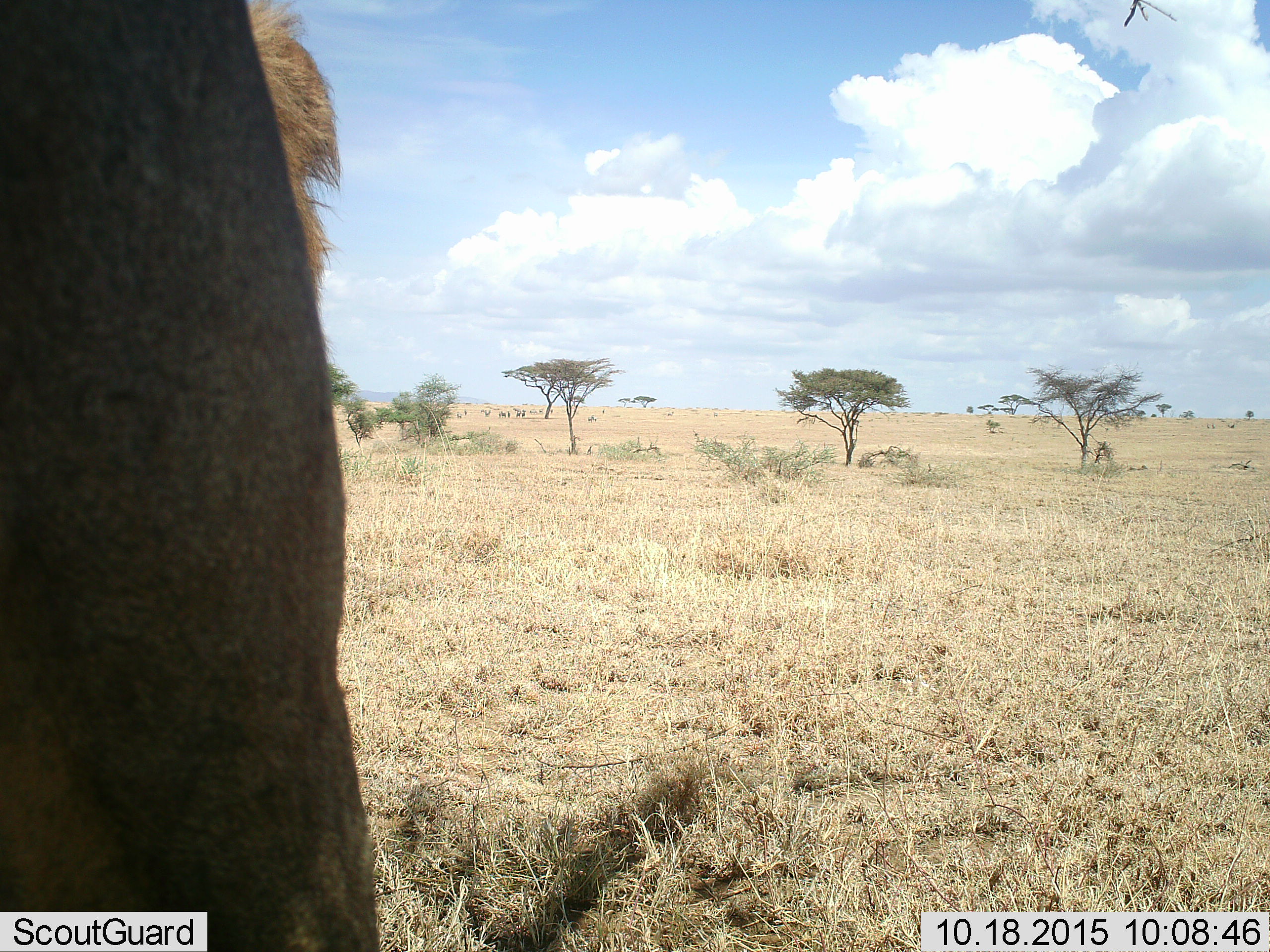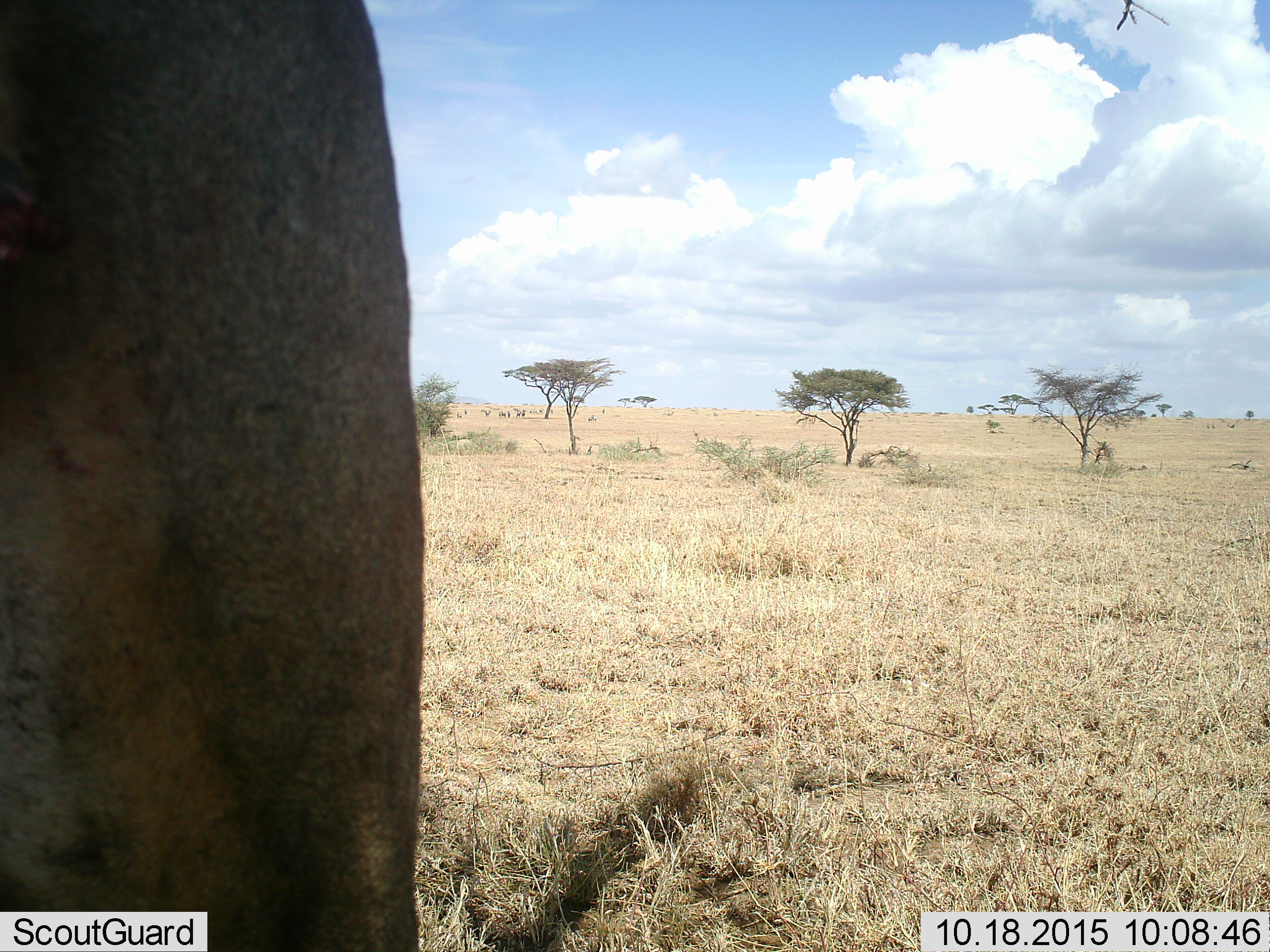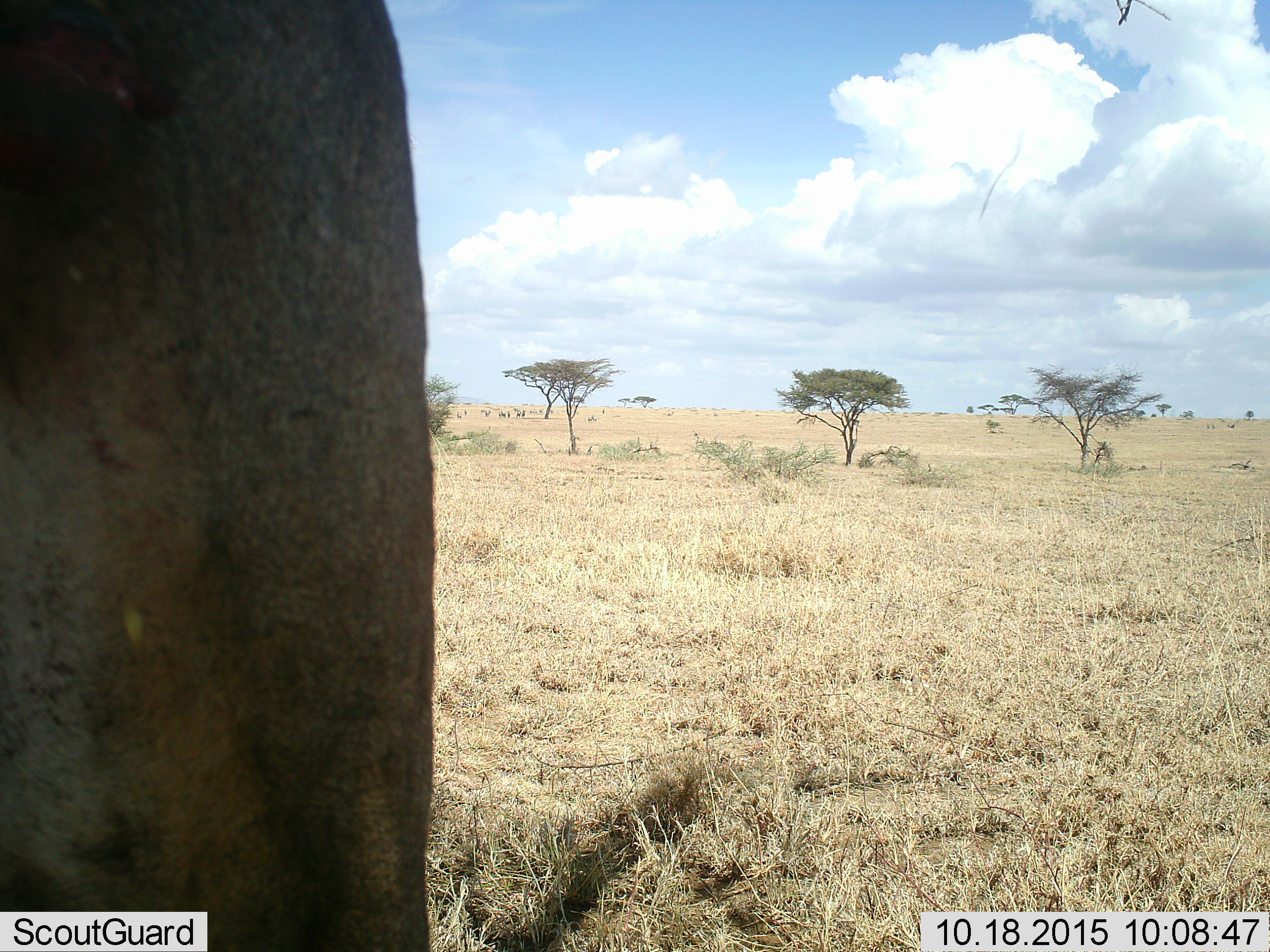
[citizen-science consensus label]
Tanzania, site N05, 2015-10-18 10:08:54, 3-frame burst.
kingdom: Animalia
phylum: Chordata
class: Mammalia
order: Carnivora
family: Felidae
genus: Panthera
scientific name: Panthera leo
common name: lion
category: lionmale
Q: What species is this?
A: Lionmale (lion) (Panthera leo).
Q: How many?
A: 1.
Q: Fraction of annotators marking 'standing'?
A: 100%.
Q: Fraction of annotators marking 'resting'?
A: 0%.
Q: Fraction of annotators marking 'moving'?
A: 0%.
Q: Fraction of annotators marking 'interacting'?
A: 0%.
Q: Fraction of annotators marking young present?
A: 0%.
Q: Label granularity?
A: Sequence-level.